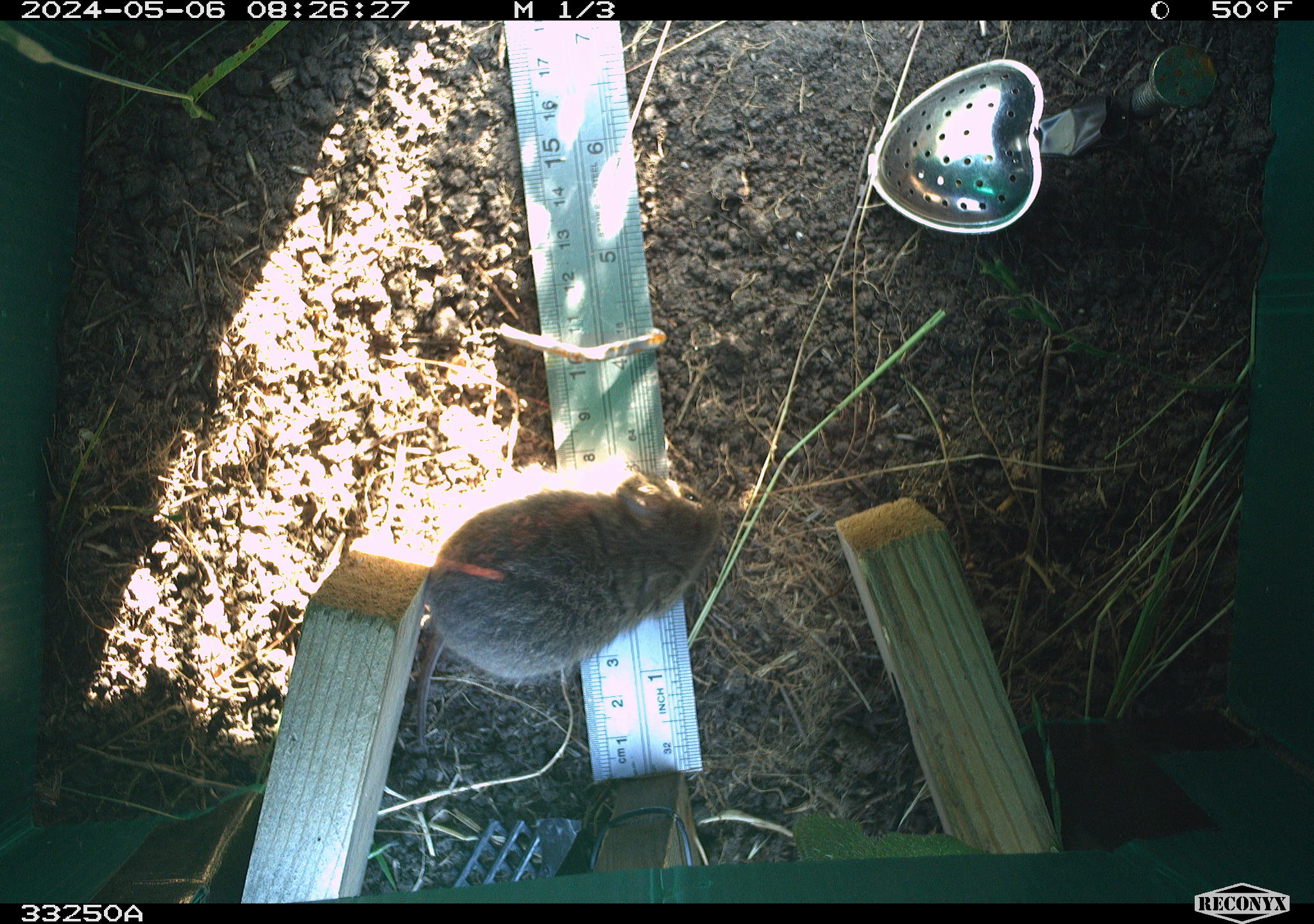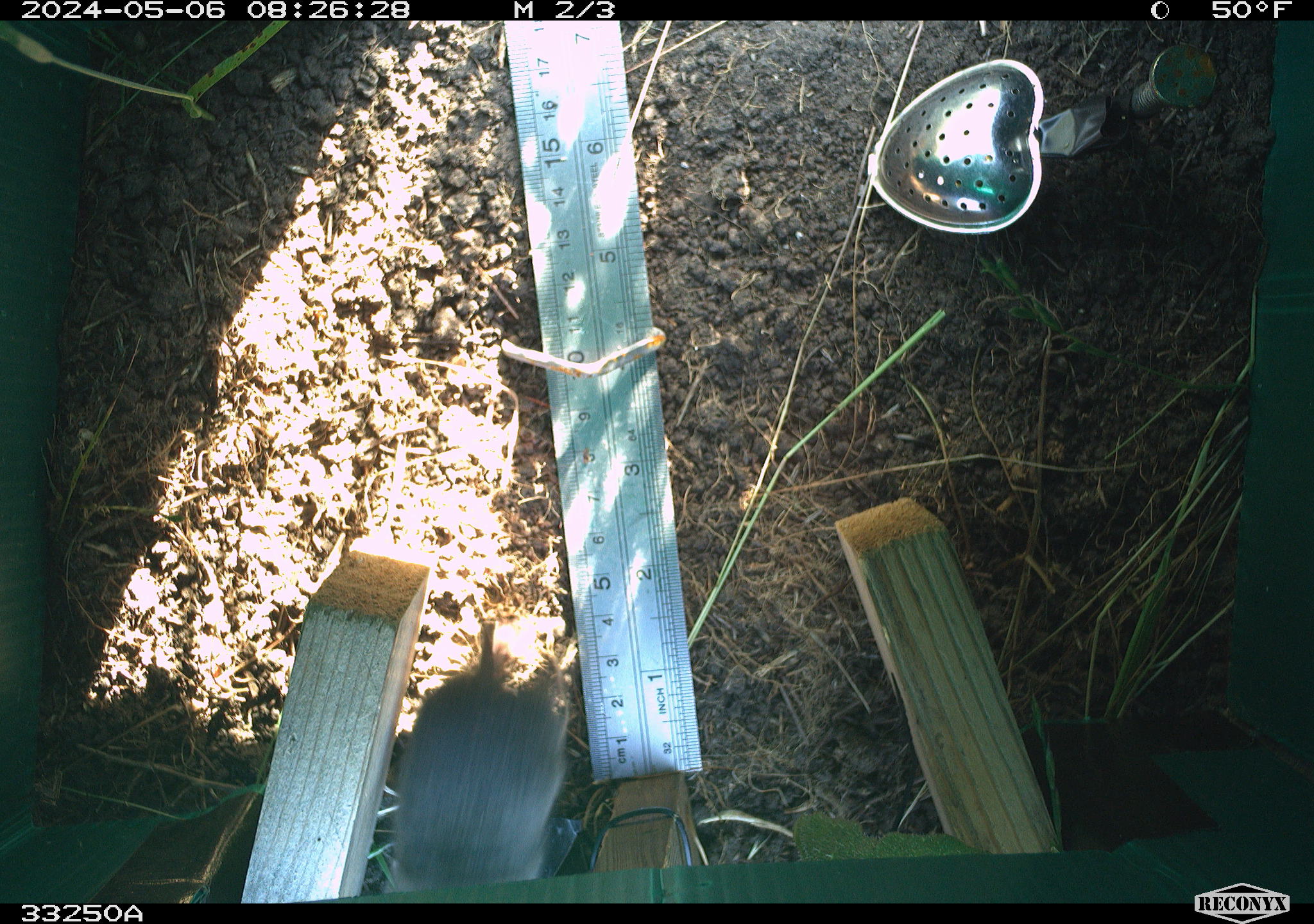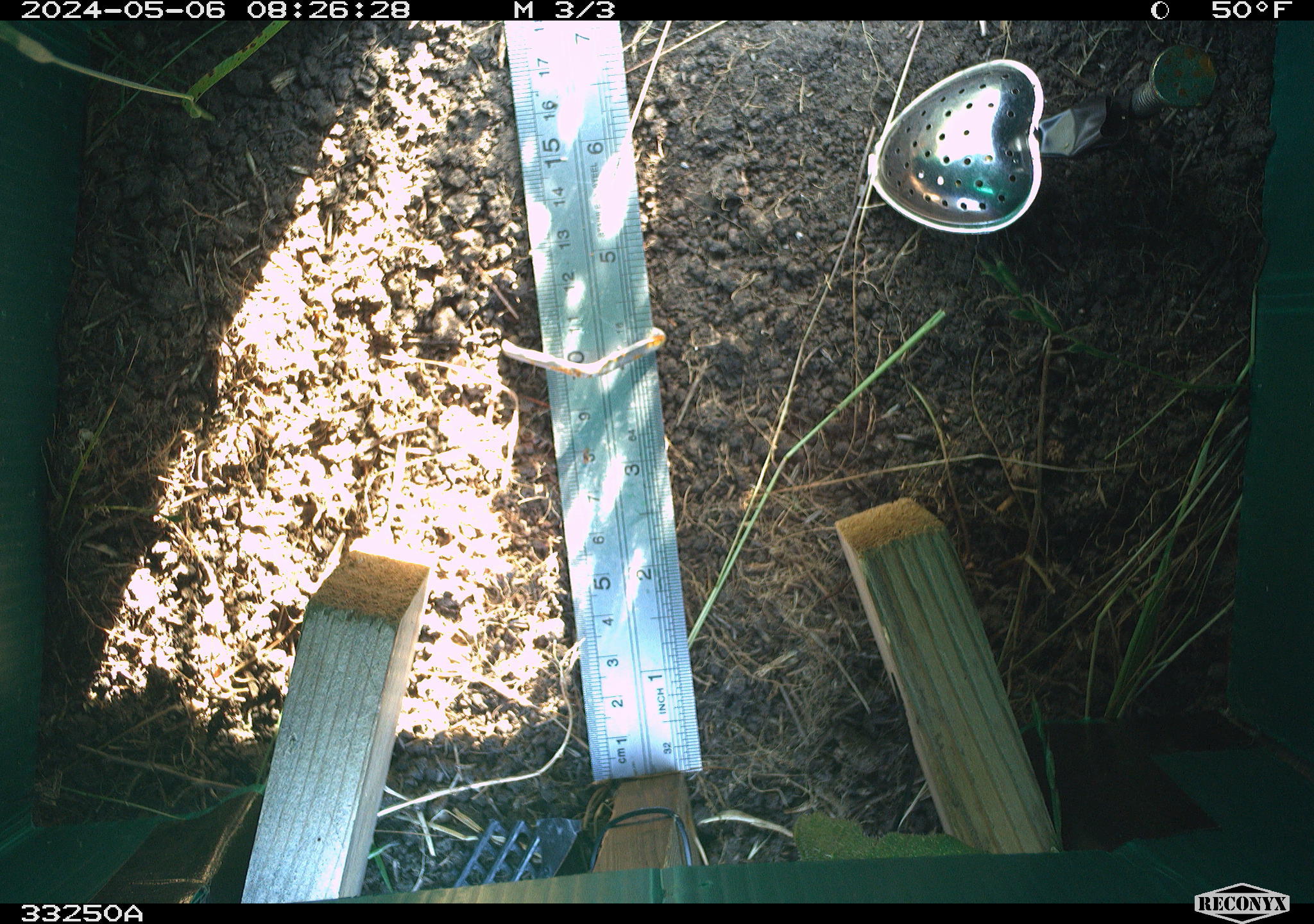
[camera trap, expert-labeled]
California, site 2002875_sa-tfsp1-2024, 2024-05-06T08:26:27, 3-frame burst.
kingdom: Animalia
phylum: Chordata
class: Mammalia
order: Rodentia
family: Cricetidae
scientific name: Arvicolinae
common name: voles, lemmings, and muskrats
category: arvicolinae subfamily